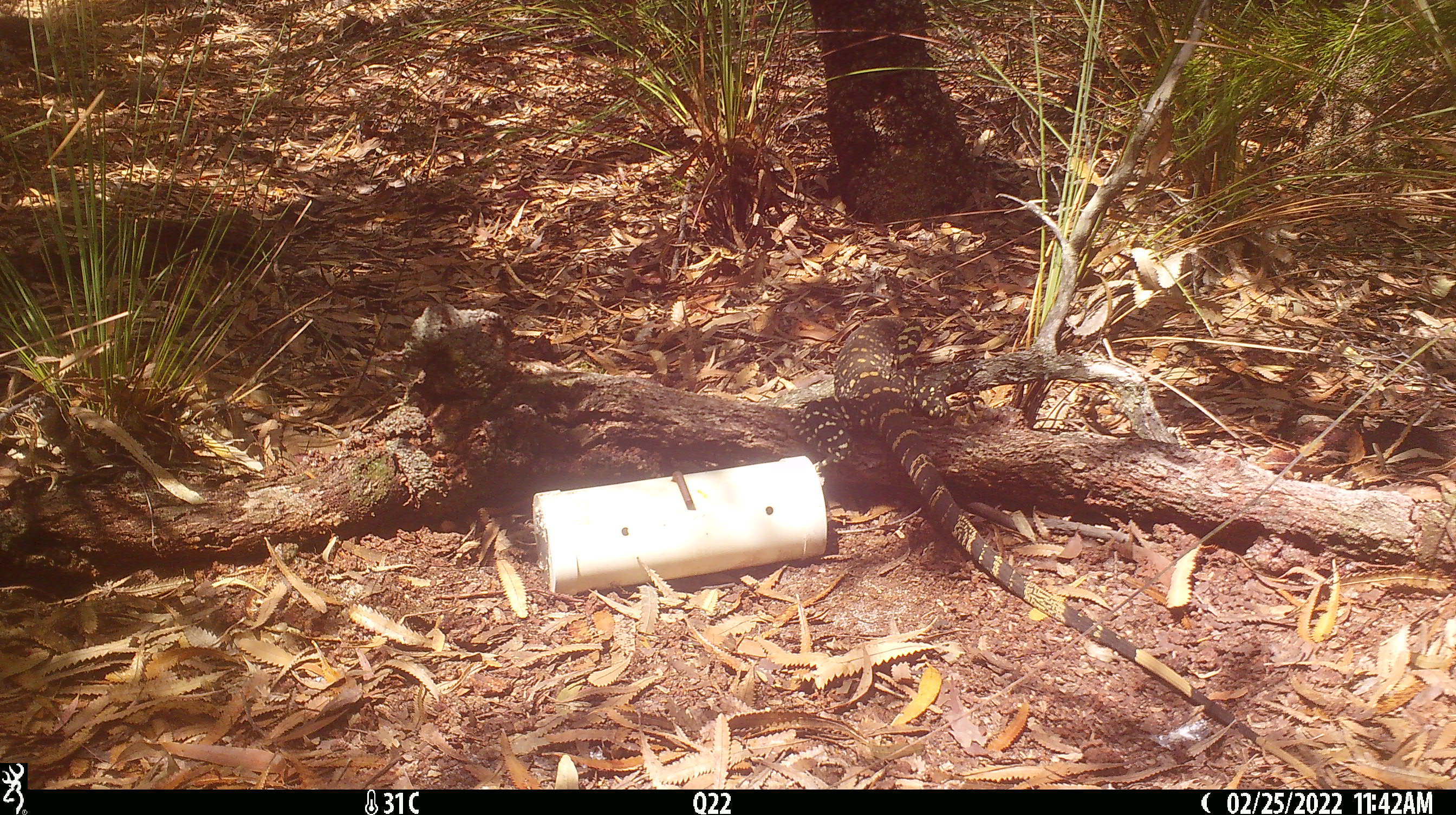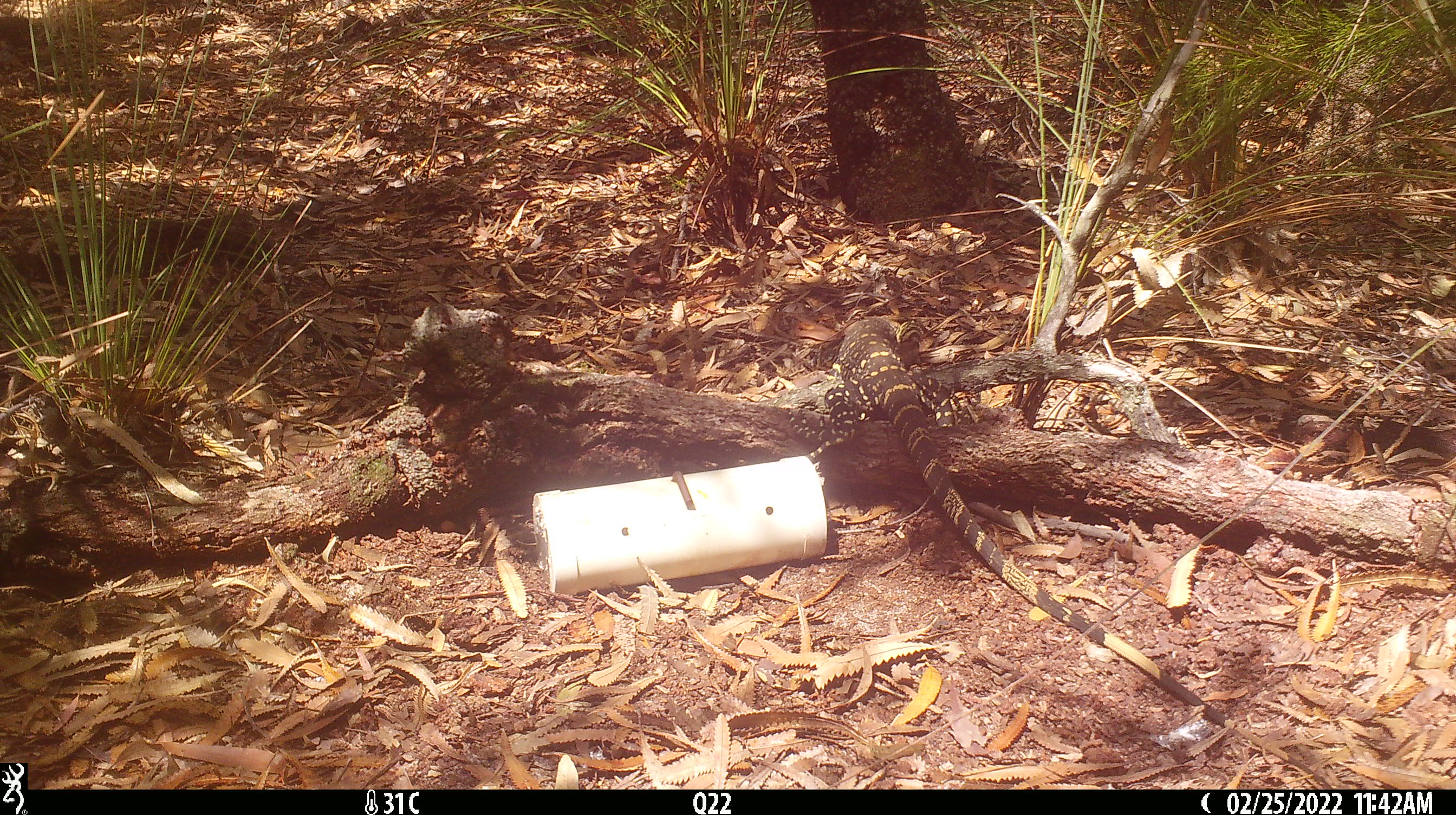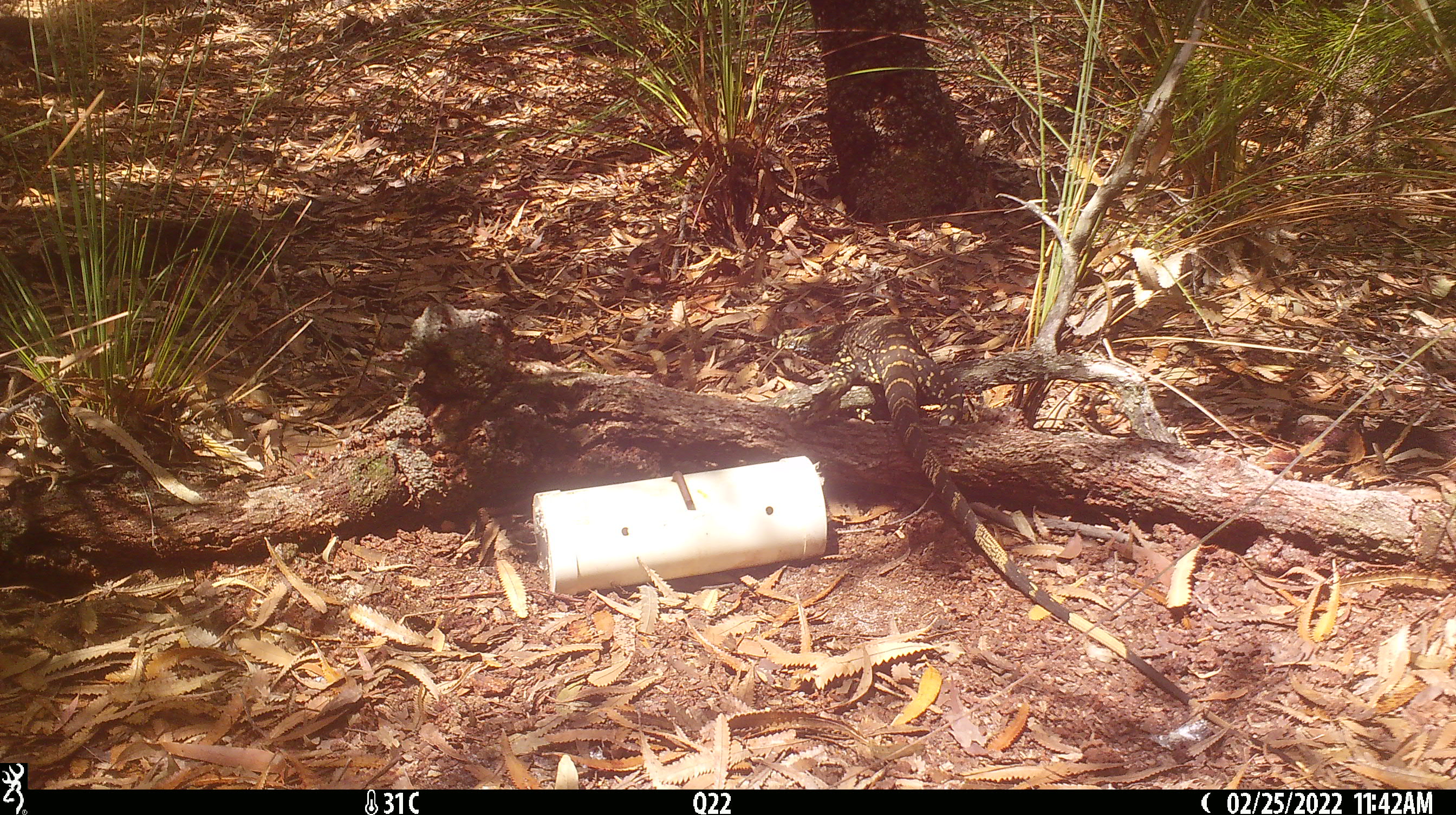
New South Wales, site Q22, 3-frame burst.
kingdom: Animalia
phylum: Chordata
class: Reptilia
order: Squamata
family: Varanidae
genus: Varanus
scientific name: Varanus varius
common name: lace monitor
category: goanna